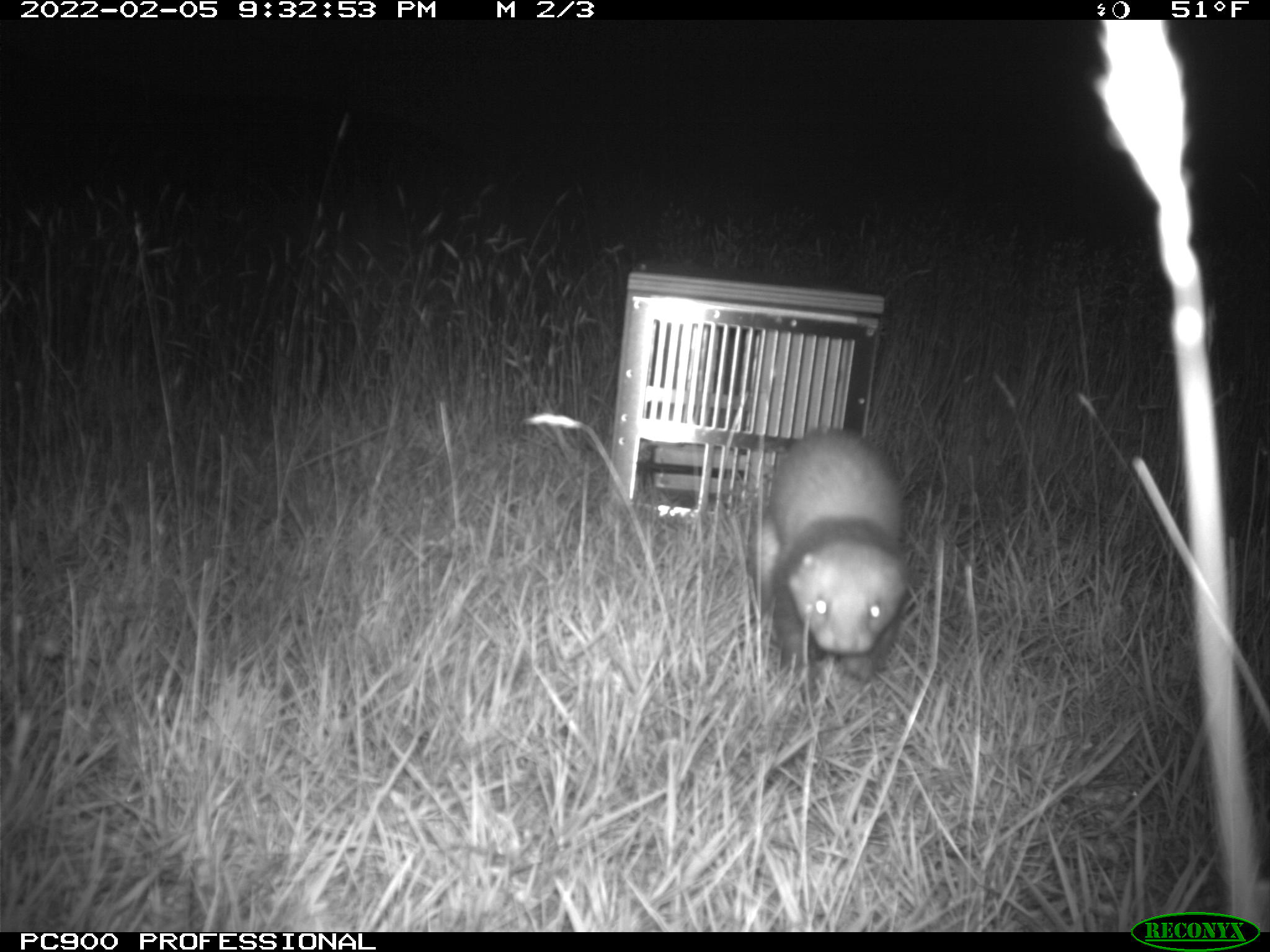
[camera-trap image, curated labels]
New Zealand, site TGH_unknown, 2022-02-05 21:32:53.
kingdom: Animalia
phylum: Chordata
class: Mammalia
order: Carnivora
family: Mustelidae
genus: Mustela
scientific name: Mustela furo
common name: ferret